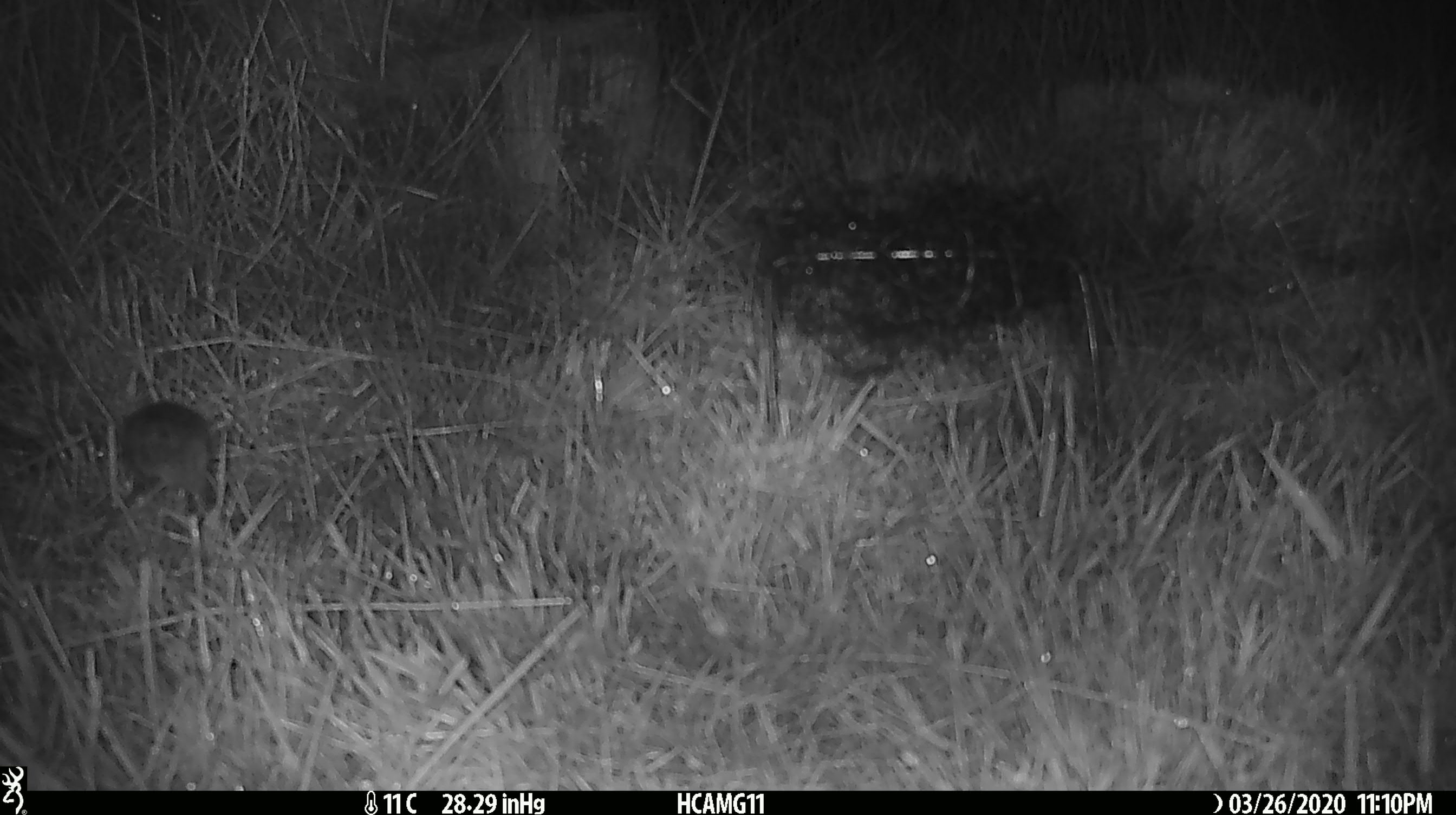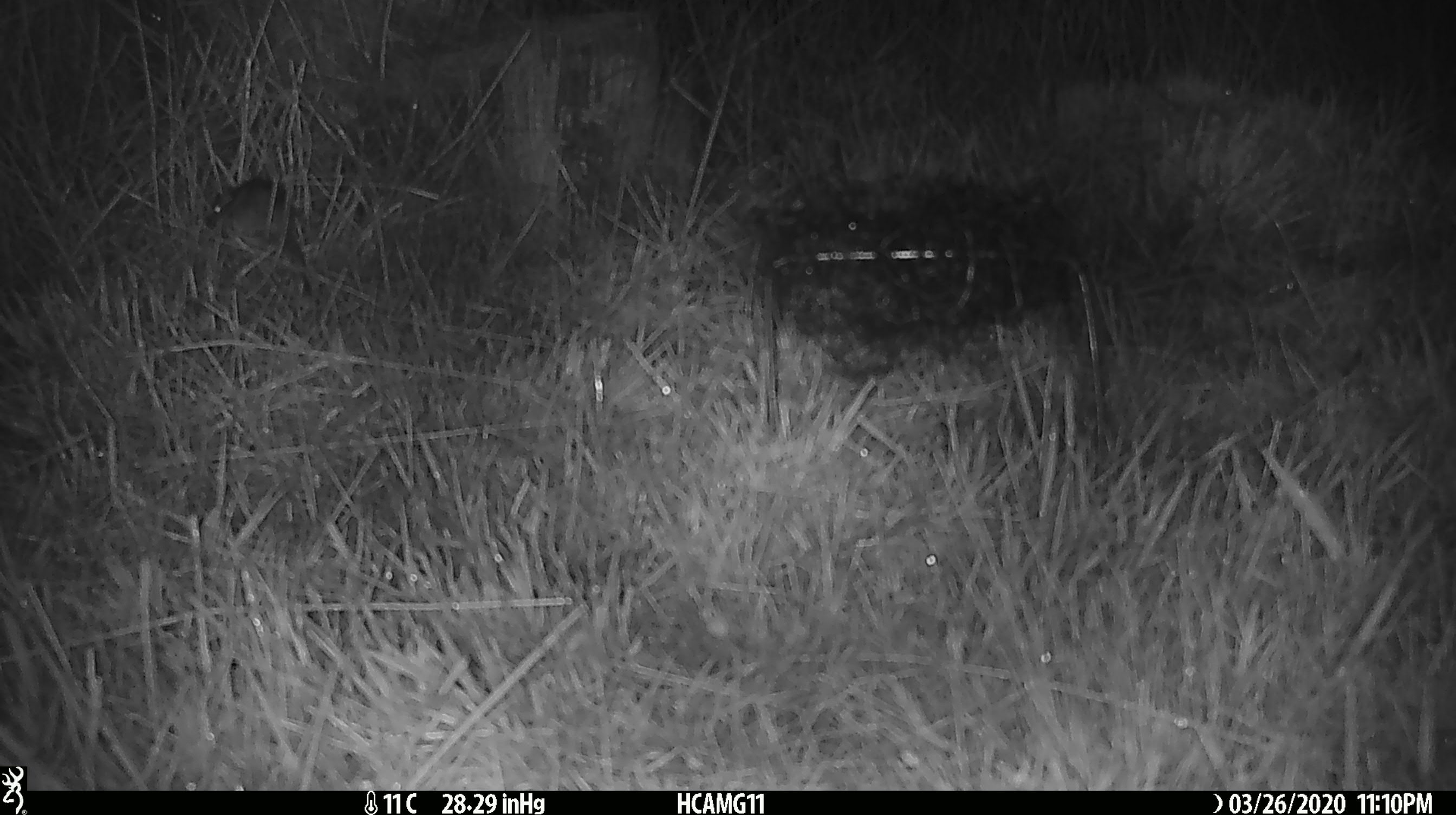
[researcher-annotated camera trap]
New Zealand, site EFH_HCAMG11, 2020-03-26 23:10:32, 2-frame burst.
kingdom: Animalia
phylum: Chordata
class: Mammalia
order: Rodentia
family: Muridae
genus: Mus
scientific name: Mus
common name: mouse